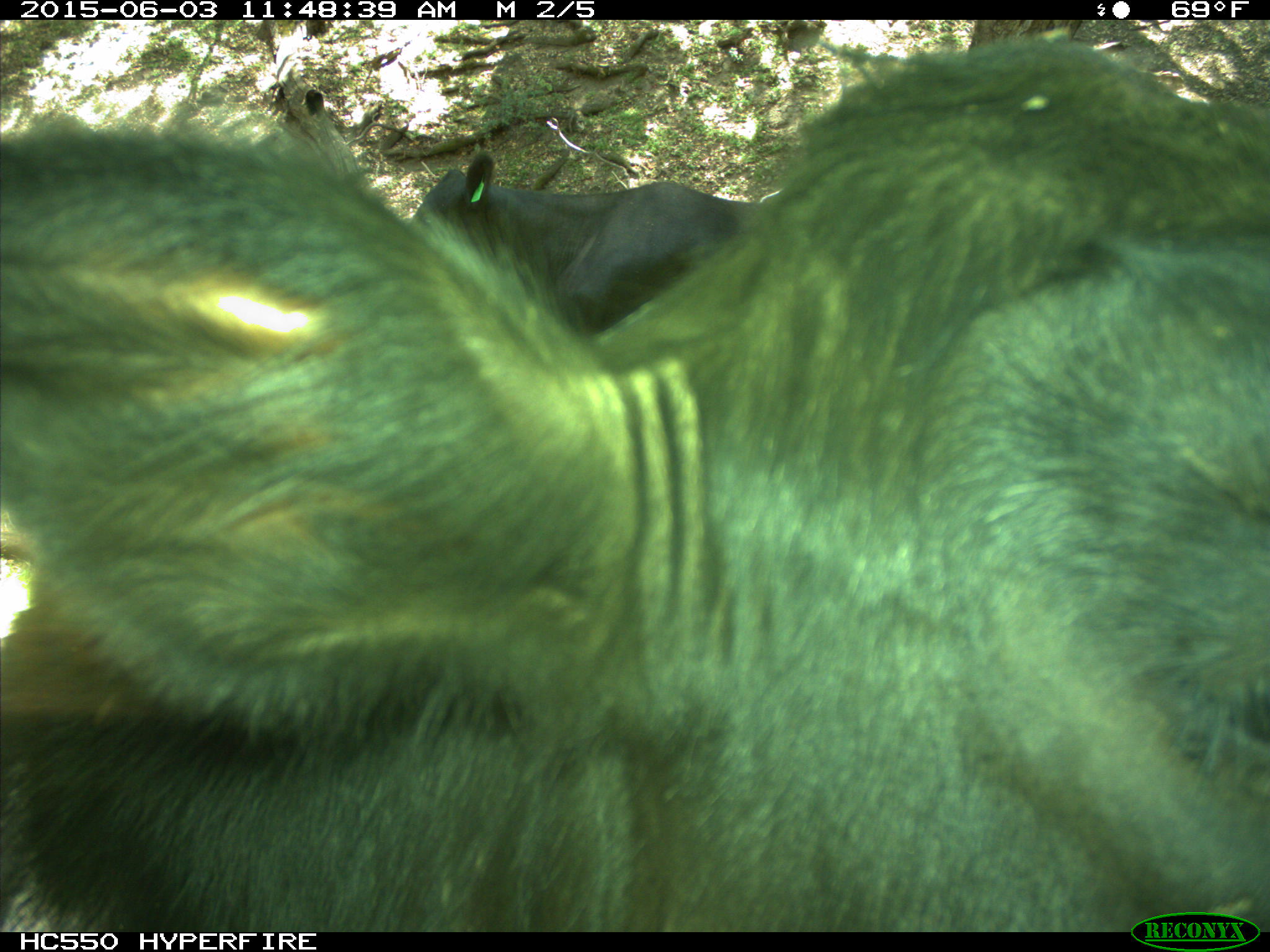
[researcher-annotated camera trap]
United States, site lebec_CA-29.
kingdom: Animalia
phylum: Chordata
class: Mammalia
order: Artiodactyla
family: Bovidae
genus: Bos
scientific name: Bos taurus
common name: domestic cow